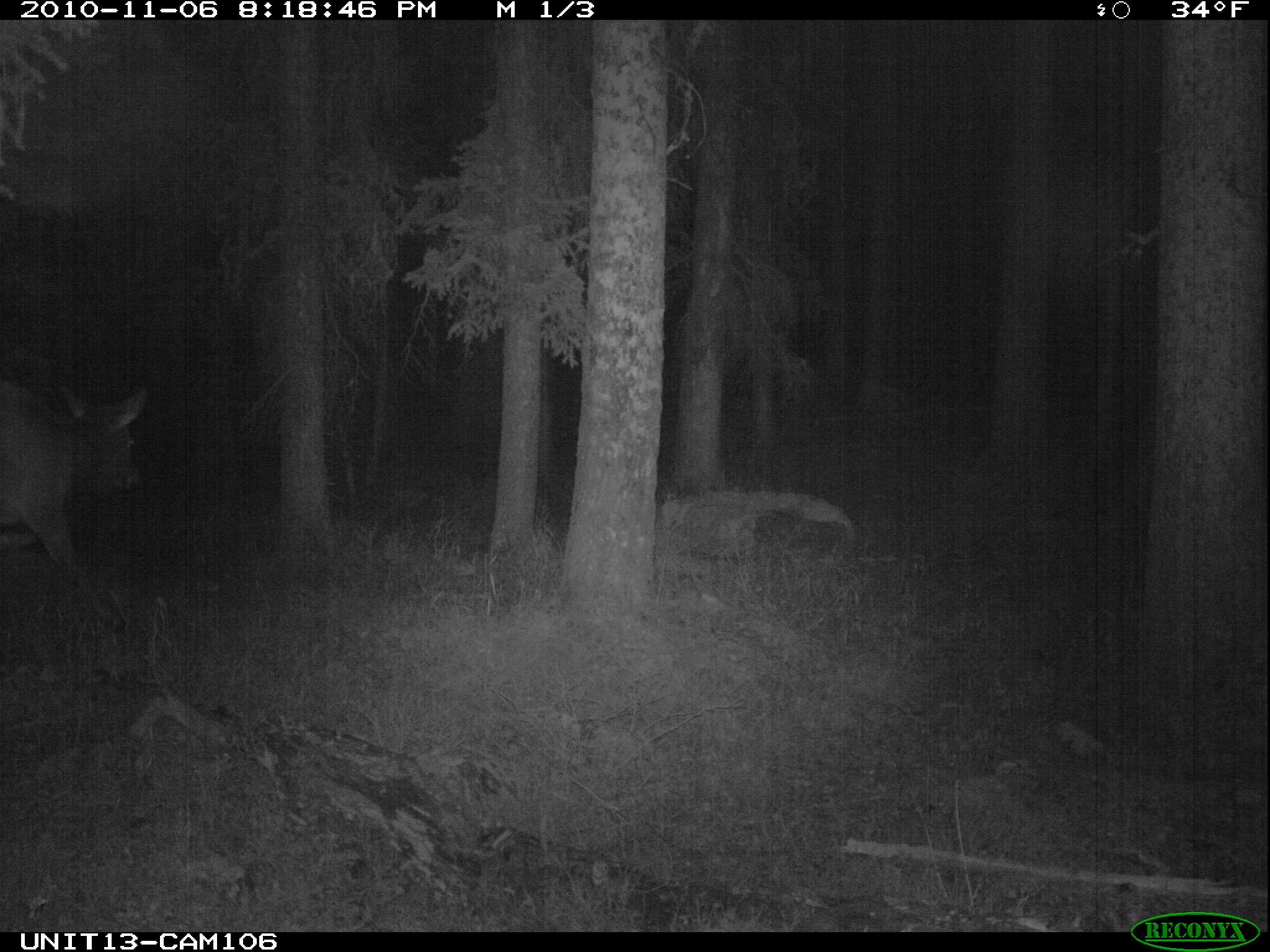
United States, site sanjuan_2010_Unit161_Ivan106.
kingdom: Animalia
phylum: Chordata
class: Mammalia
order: Artiodactyla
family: Cervidae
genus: Cervus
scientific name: Cervus elaphus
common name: red deer